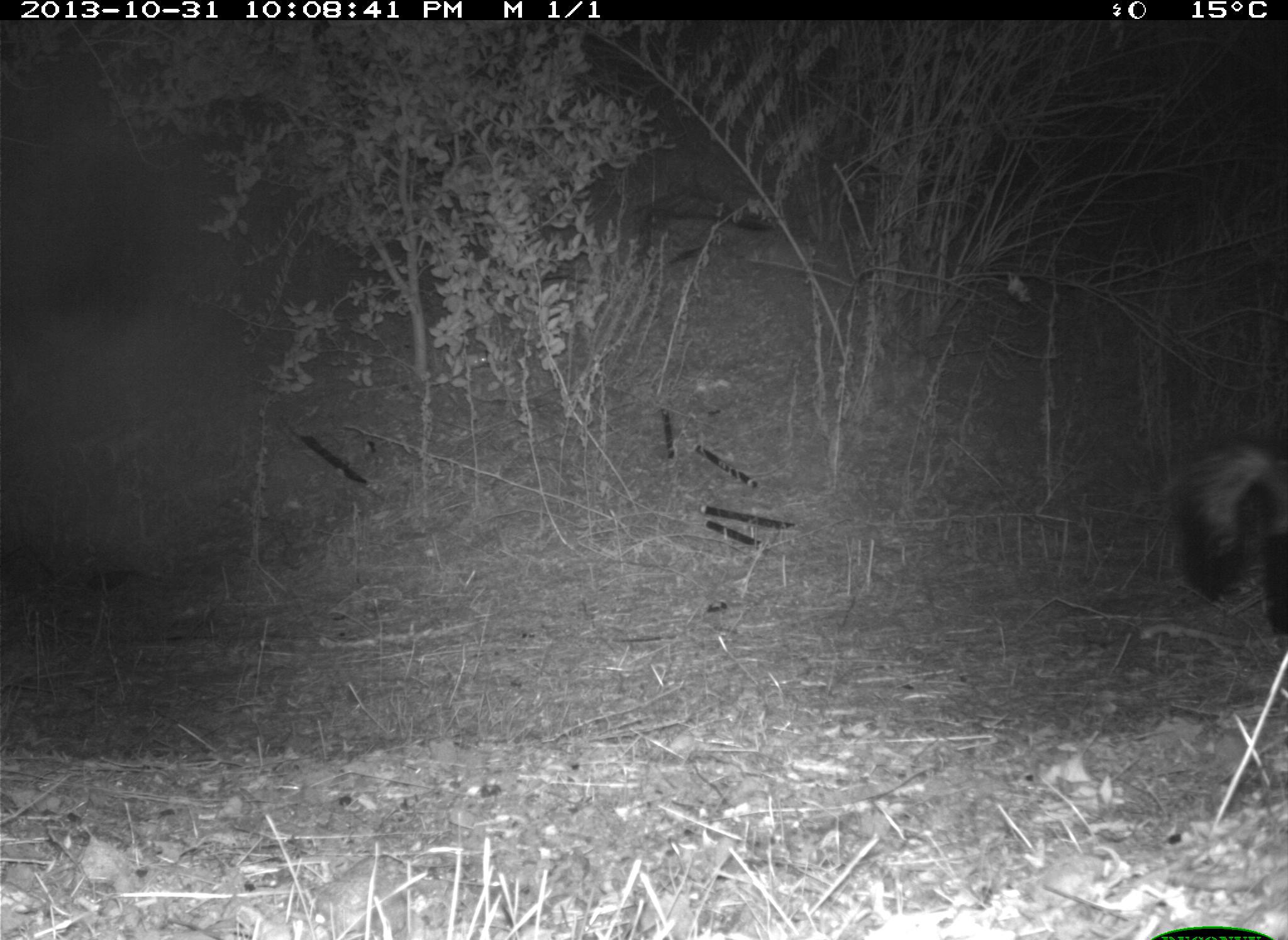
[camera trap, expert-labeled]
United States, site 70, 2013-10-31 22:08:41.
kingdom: Animalia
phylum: Chordata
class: Mammalia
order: Carnivora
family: Mephitidae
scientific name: Mephitidae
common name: skunk